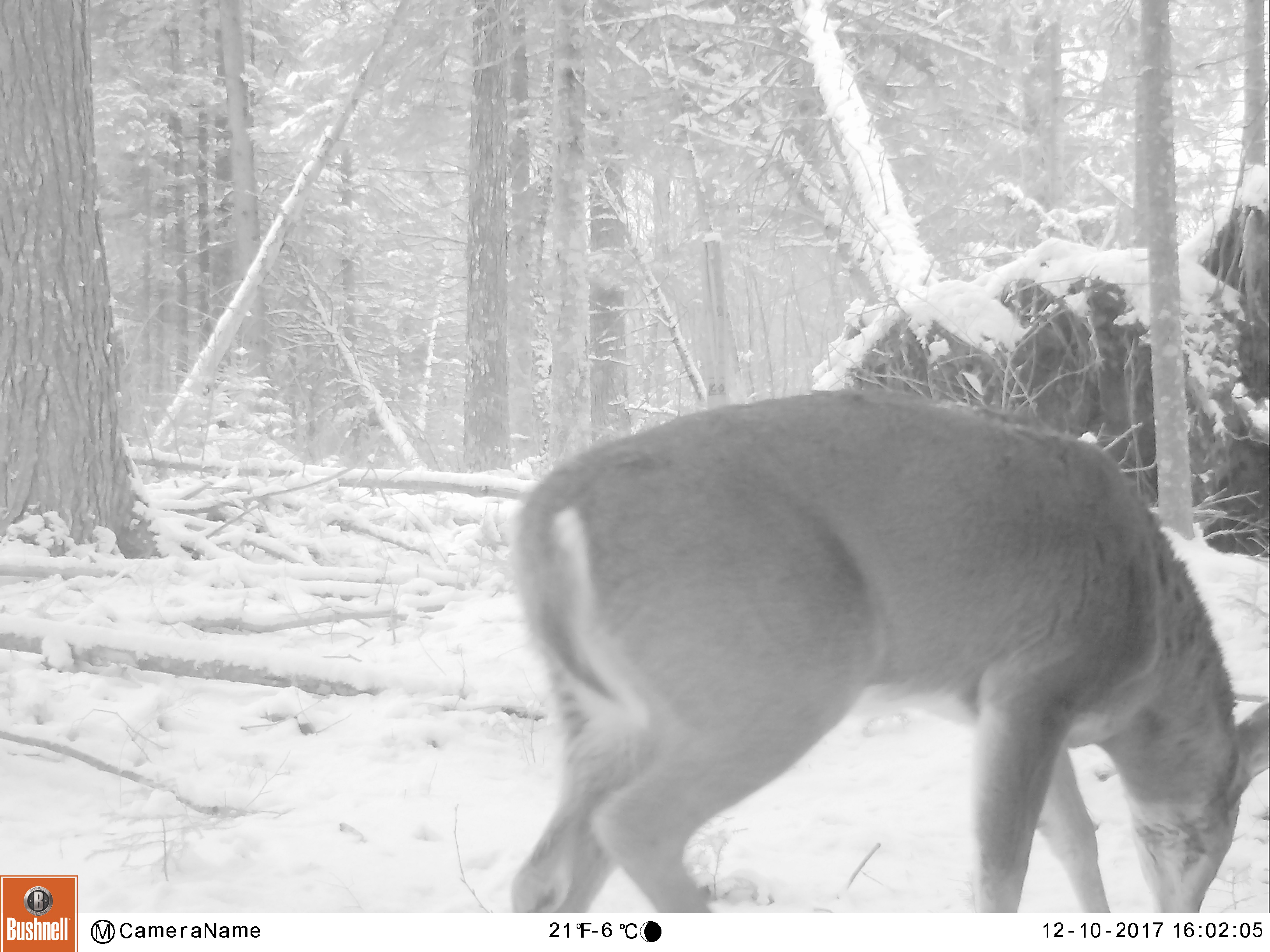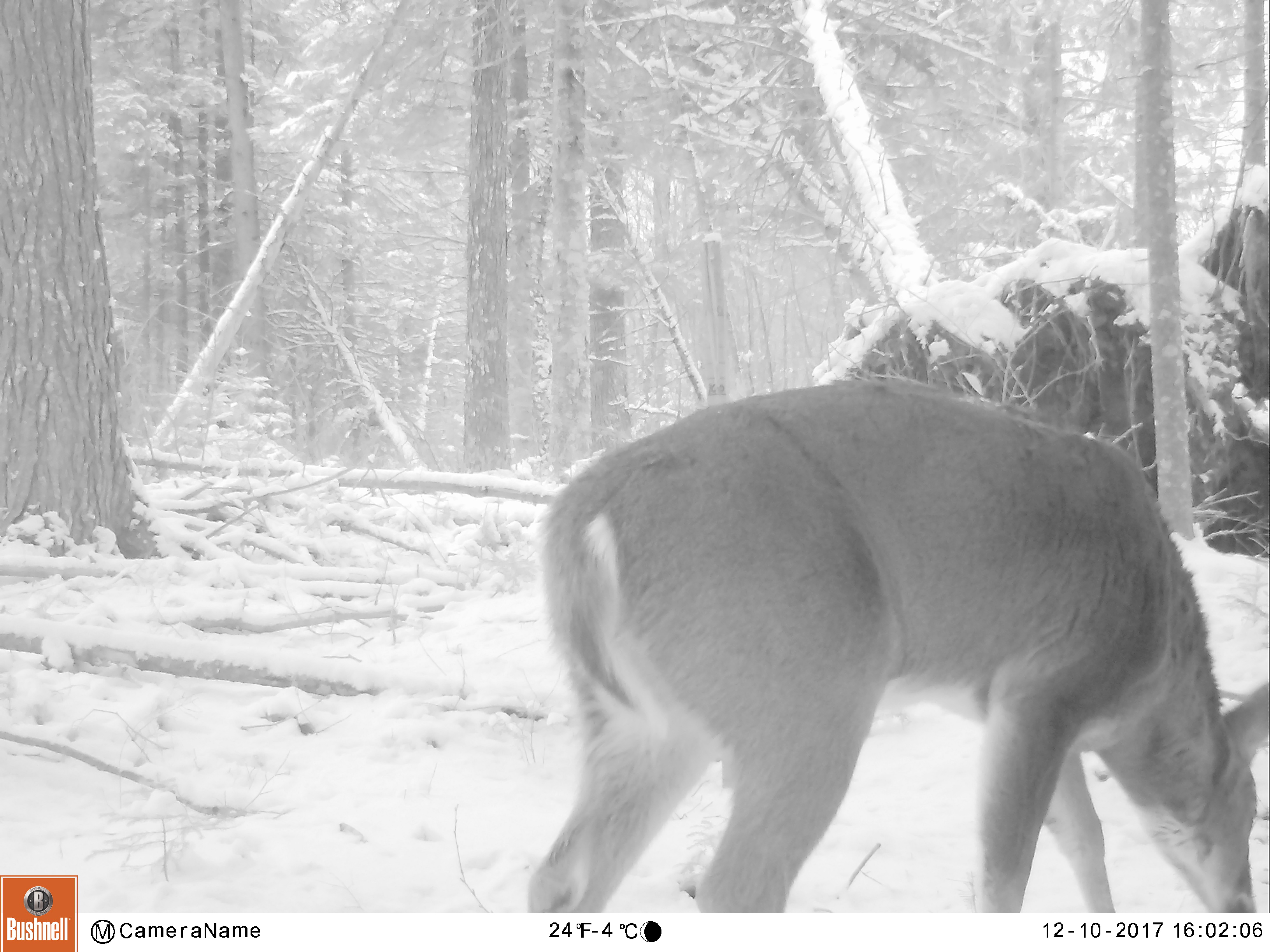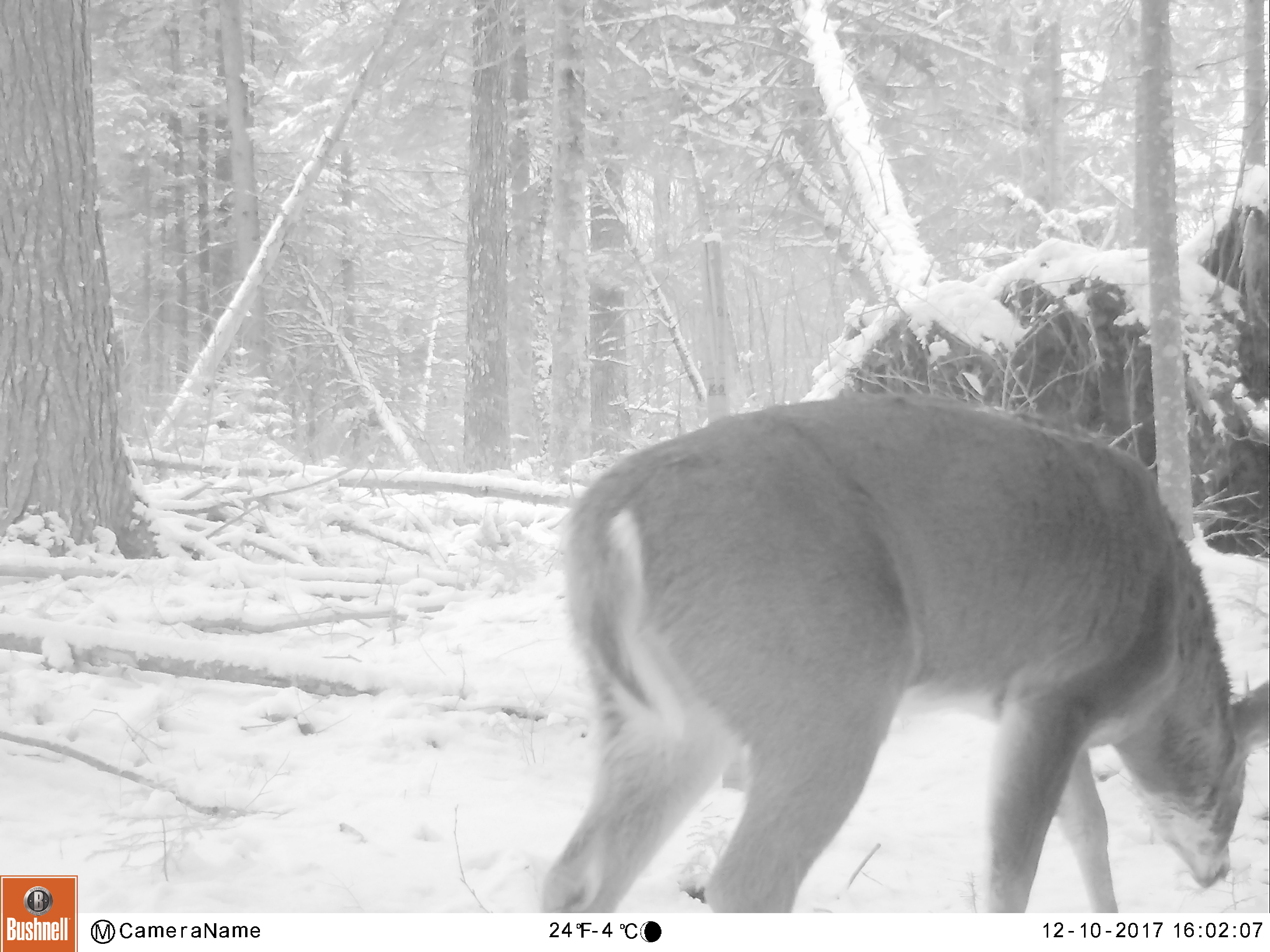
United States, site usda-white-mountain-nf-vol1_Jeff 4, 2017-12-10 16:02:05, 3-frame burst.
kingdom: Animalia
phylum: Chordata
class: Mammalia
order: Artiodactyla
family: Cervidae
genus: Odocoileus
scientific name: Odocoileus virginianus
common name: white-tailed deer